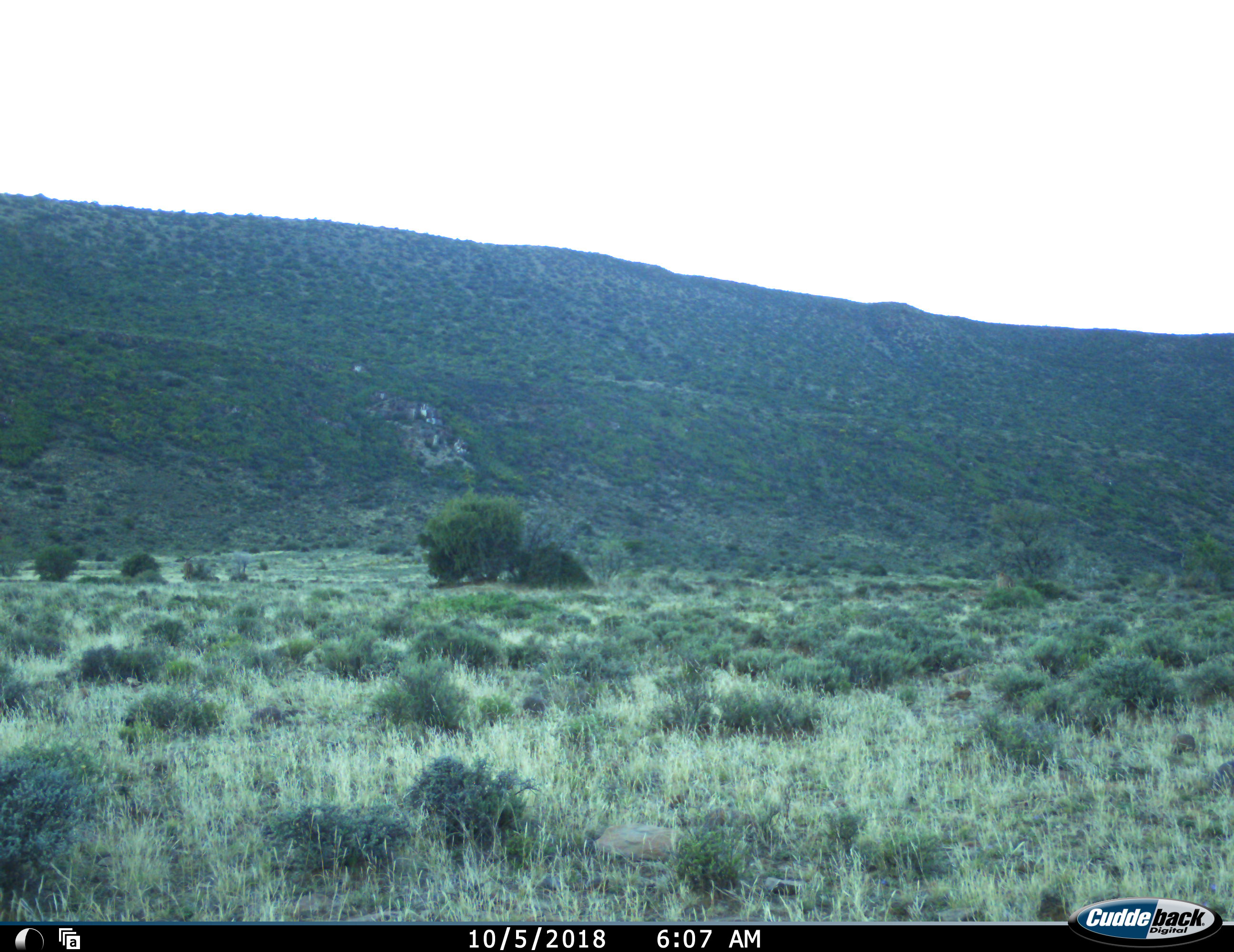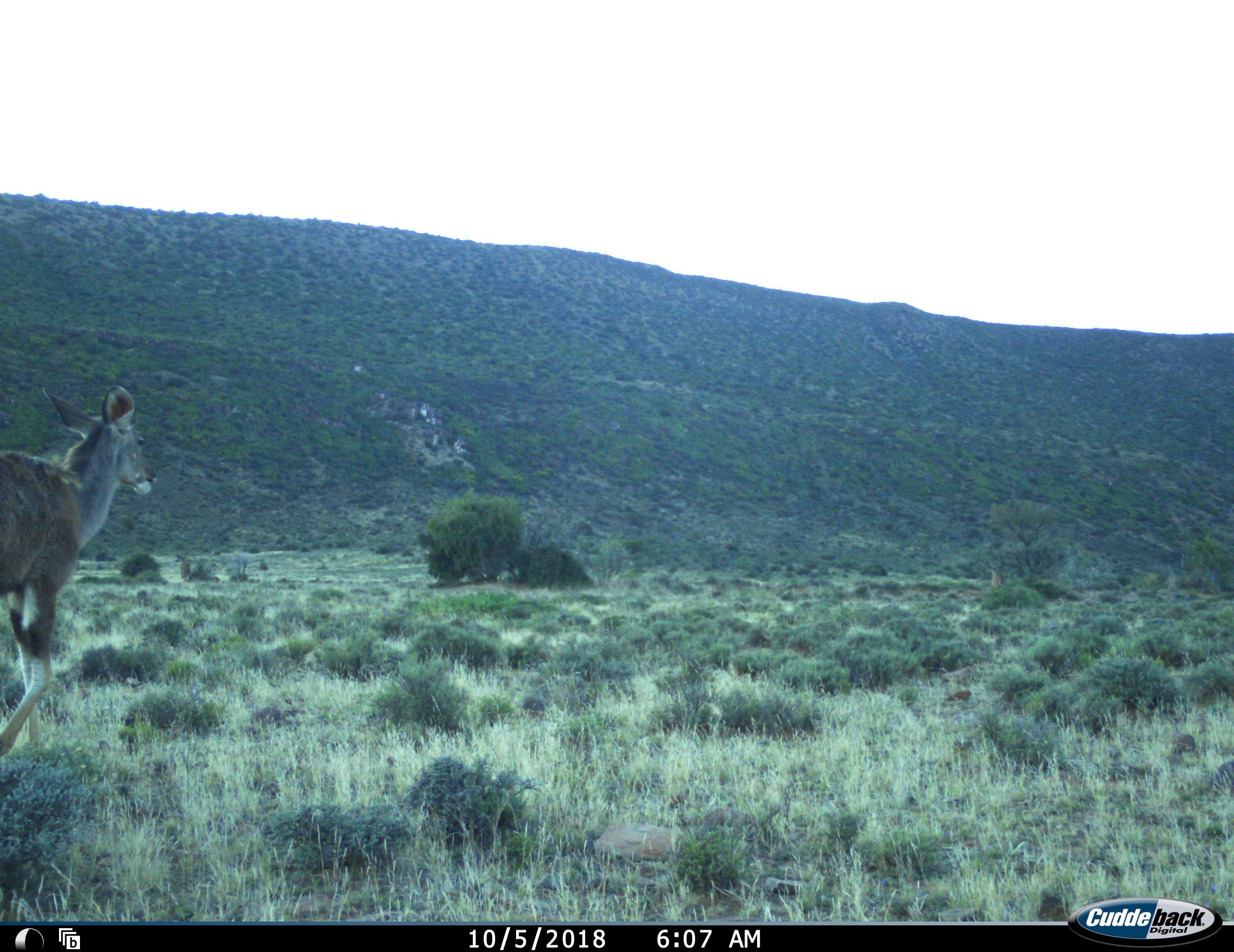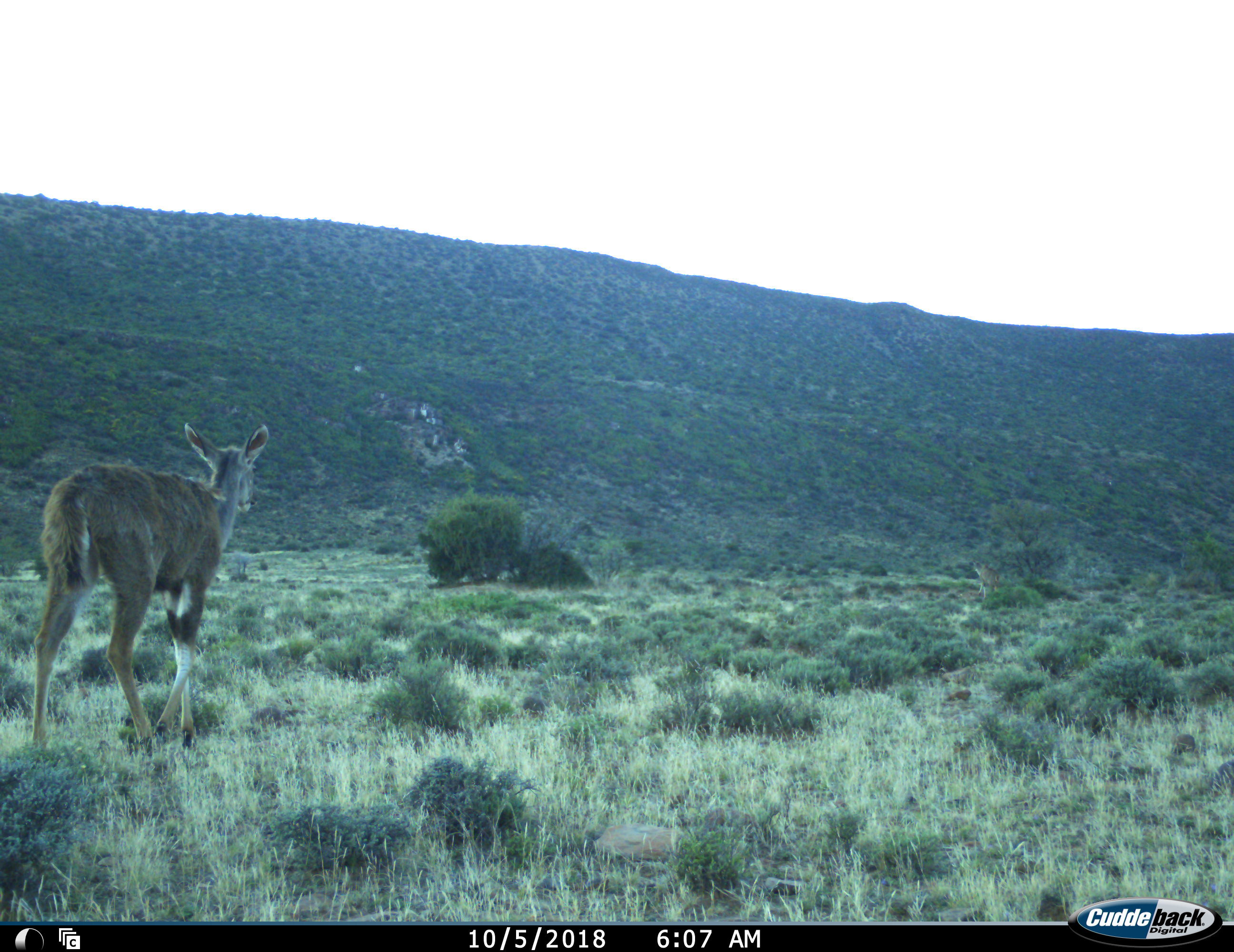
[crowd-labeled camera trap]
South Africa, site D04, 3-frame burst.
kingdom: Animalia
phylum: Chordata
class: Mammalia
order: Artiodactyla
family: Bovidae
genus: Tragelaphus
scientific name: Tragelaphus strepsiceros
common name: greater kudu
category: kudu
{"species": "kudu (greater kudu) (Tragelaphus strepsiceros)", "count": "2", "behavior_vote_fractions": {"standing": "0%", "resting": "0%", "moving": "100%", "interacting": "0%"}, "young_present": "0%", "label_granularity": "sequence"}